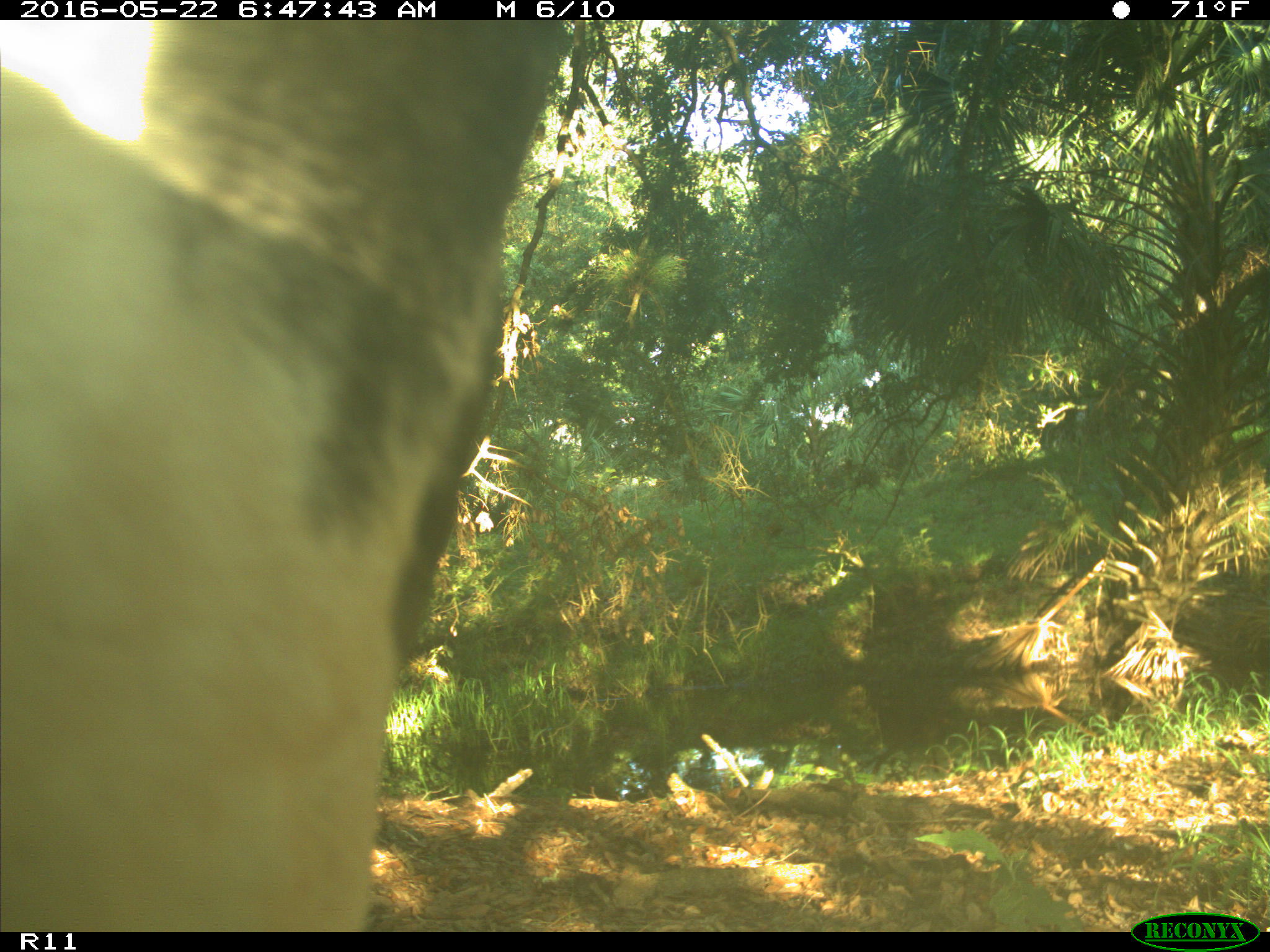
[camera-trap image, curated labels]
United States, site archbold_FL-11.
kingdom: Animalia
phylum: Chordata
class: Mammalia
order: Artiodactyla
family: Bovidae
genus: Bos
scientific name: Bos taurus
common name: domestic cow